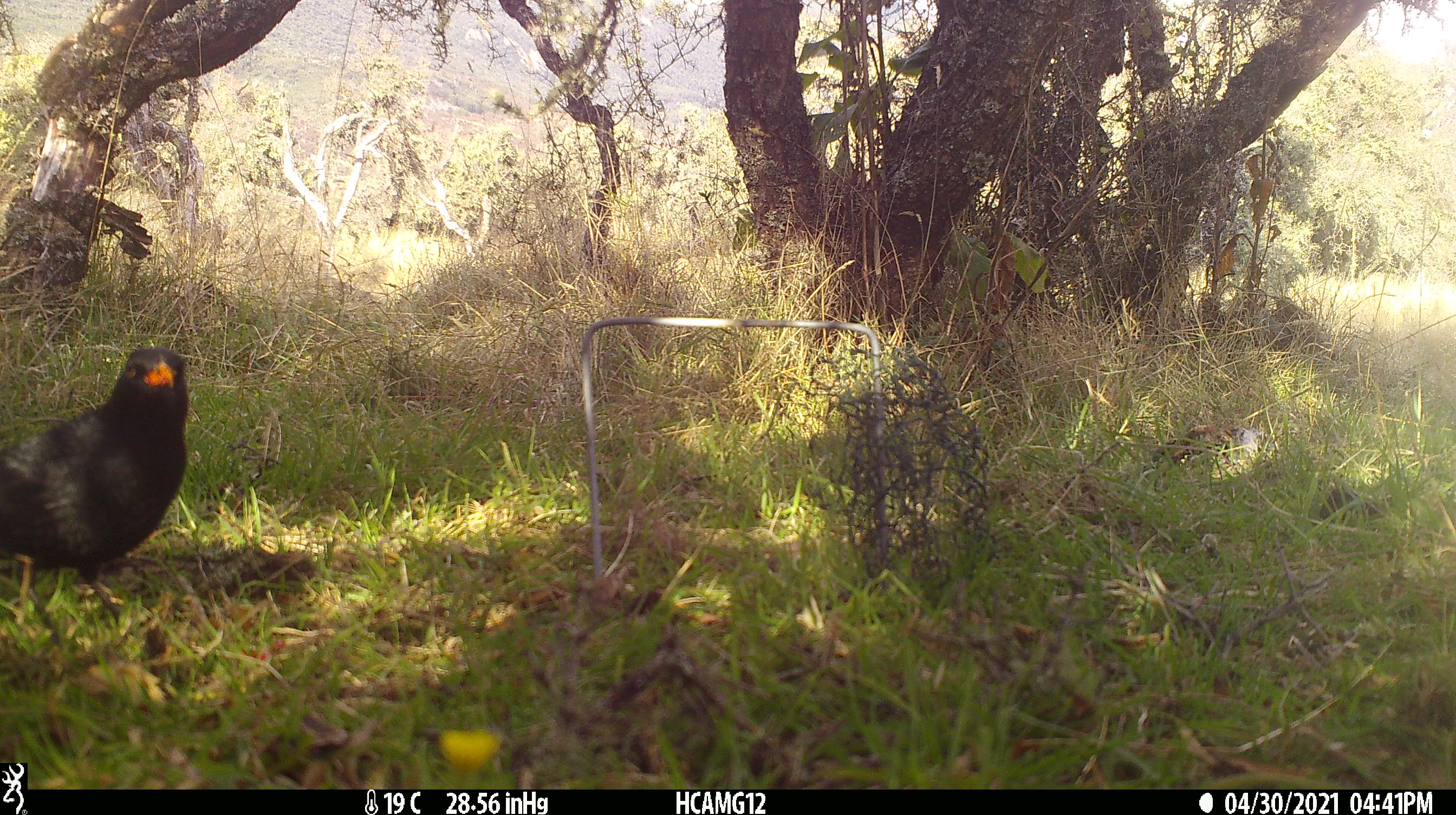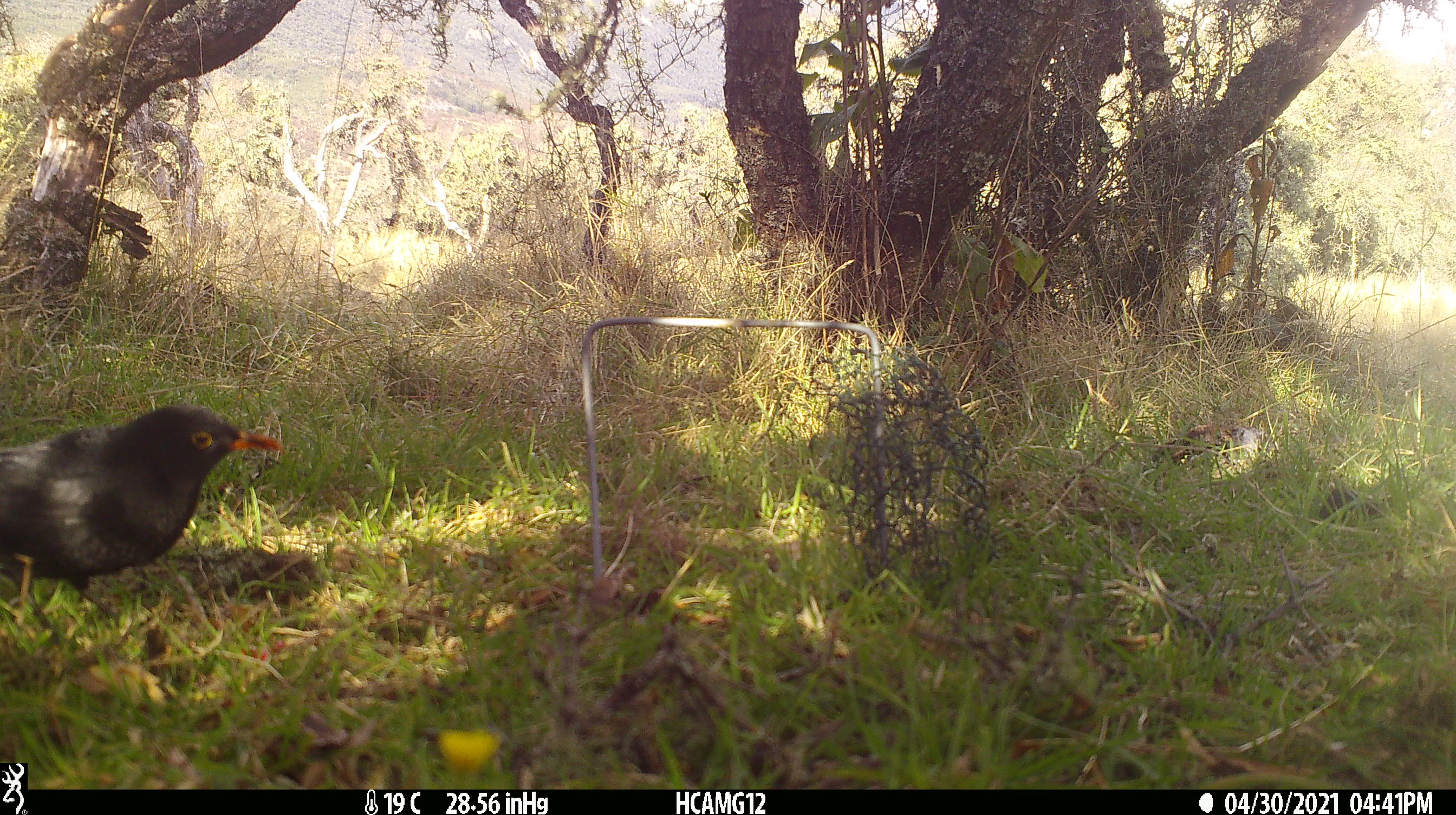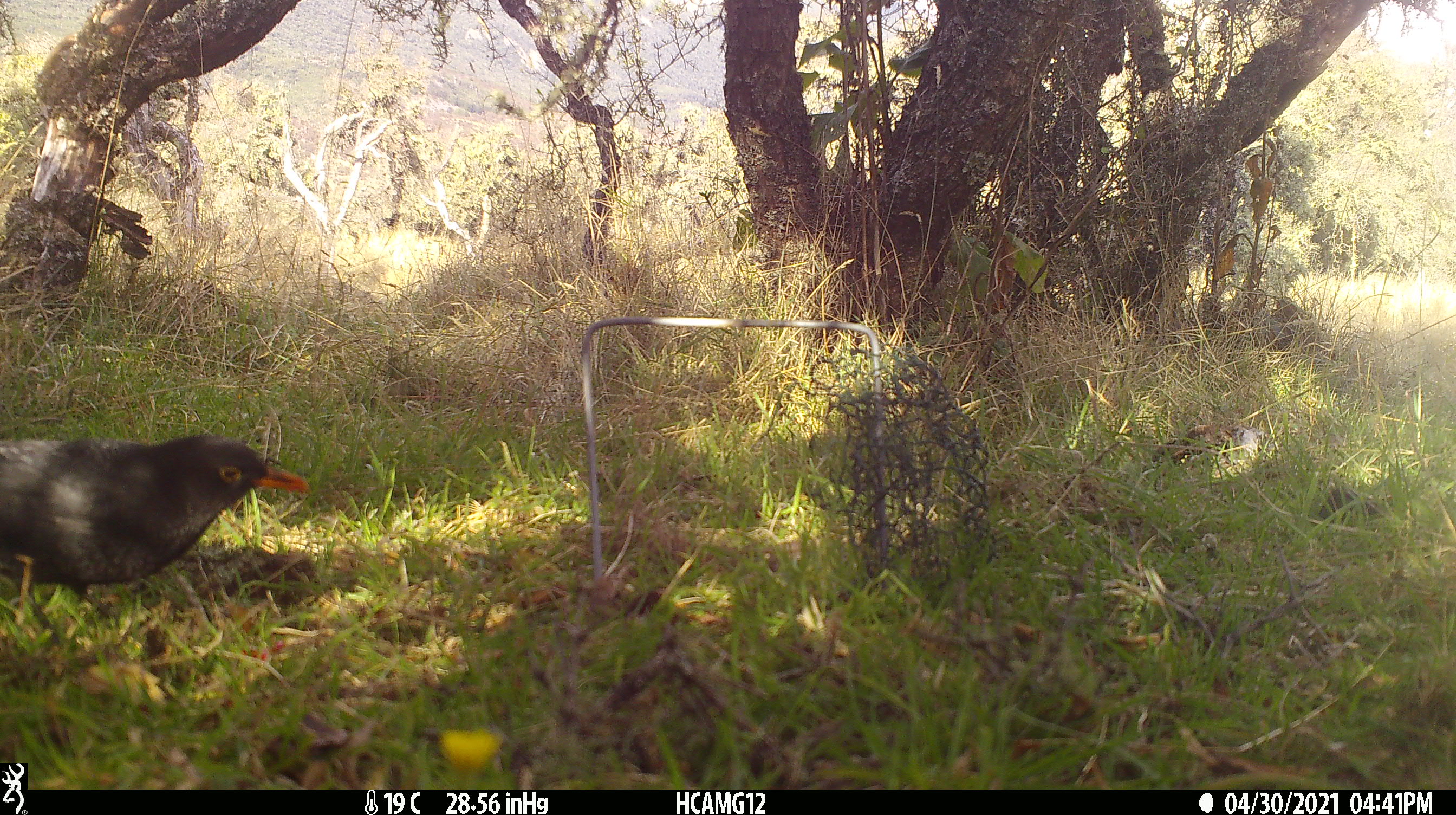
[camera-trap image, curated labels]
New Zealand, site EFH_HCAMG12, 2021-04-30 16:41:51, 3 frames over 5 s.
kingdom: Animalia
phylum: Chordata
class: Aves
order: Passeriformes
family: Turdidae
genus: Turdus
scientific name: Turdus merula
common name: eurasian blackbird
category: blackbird